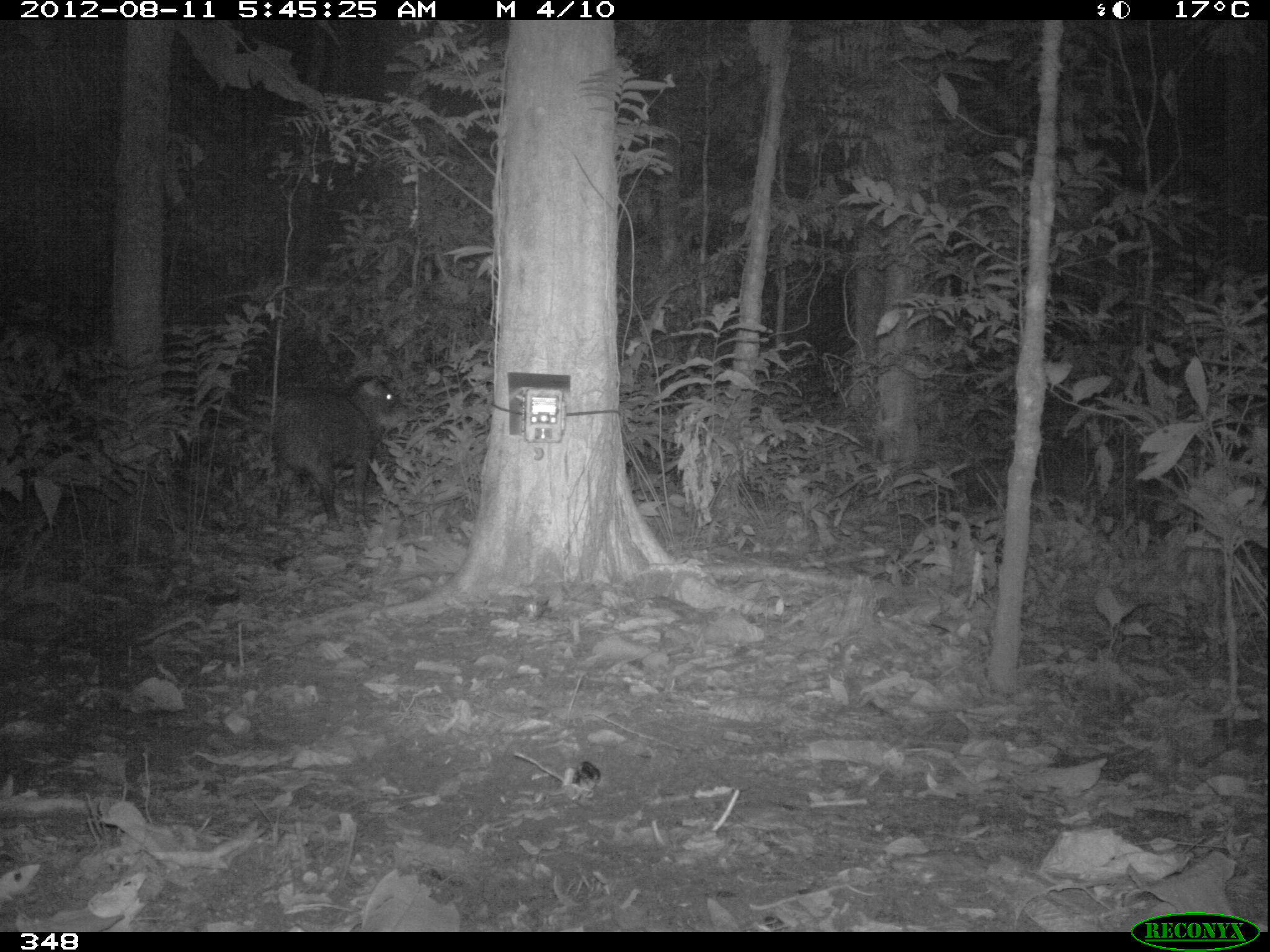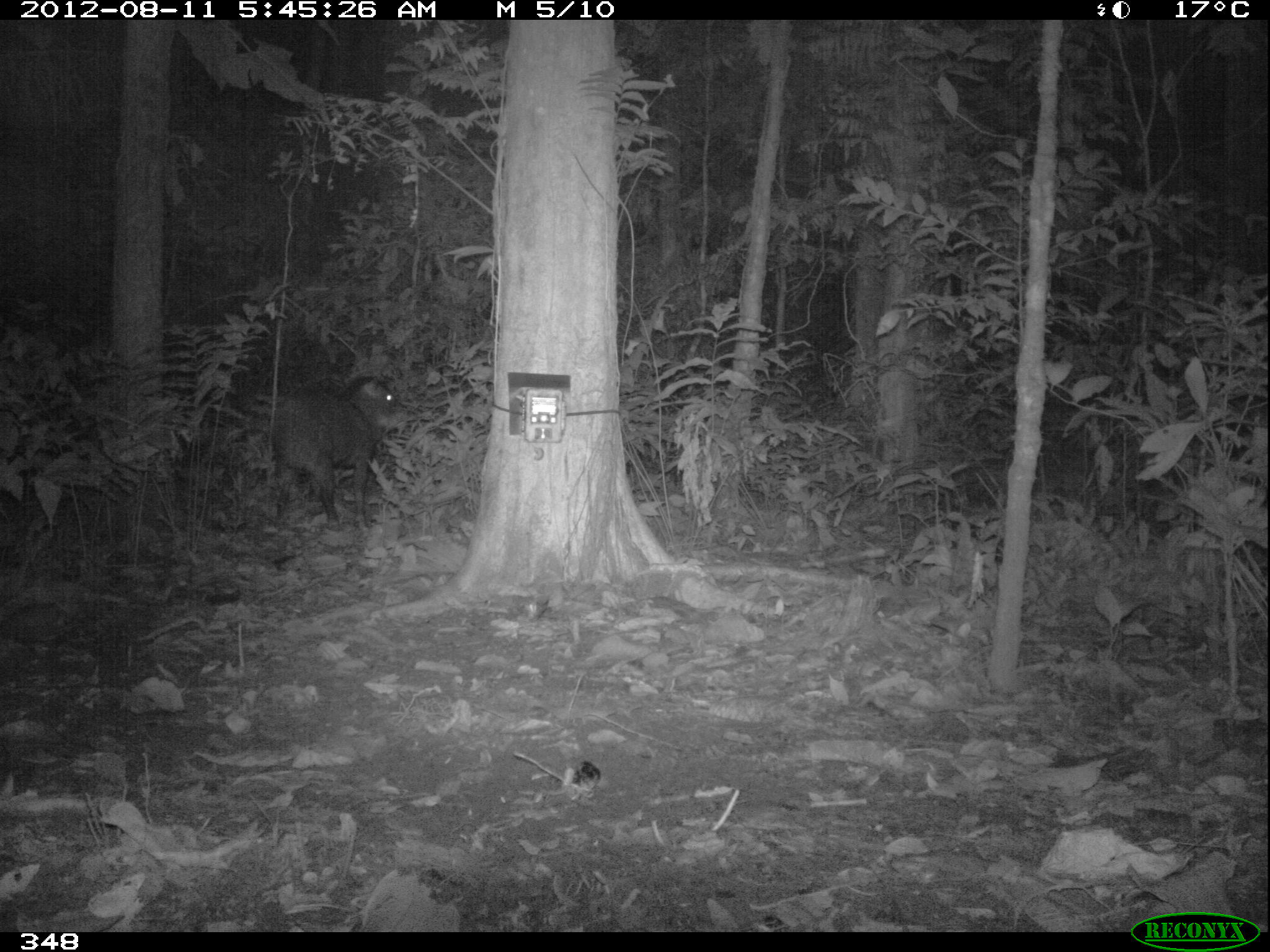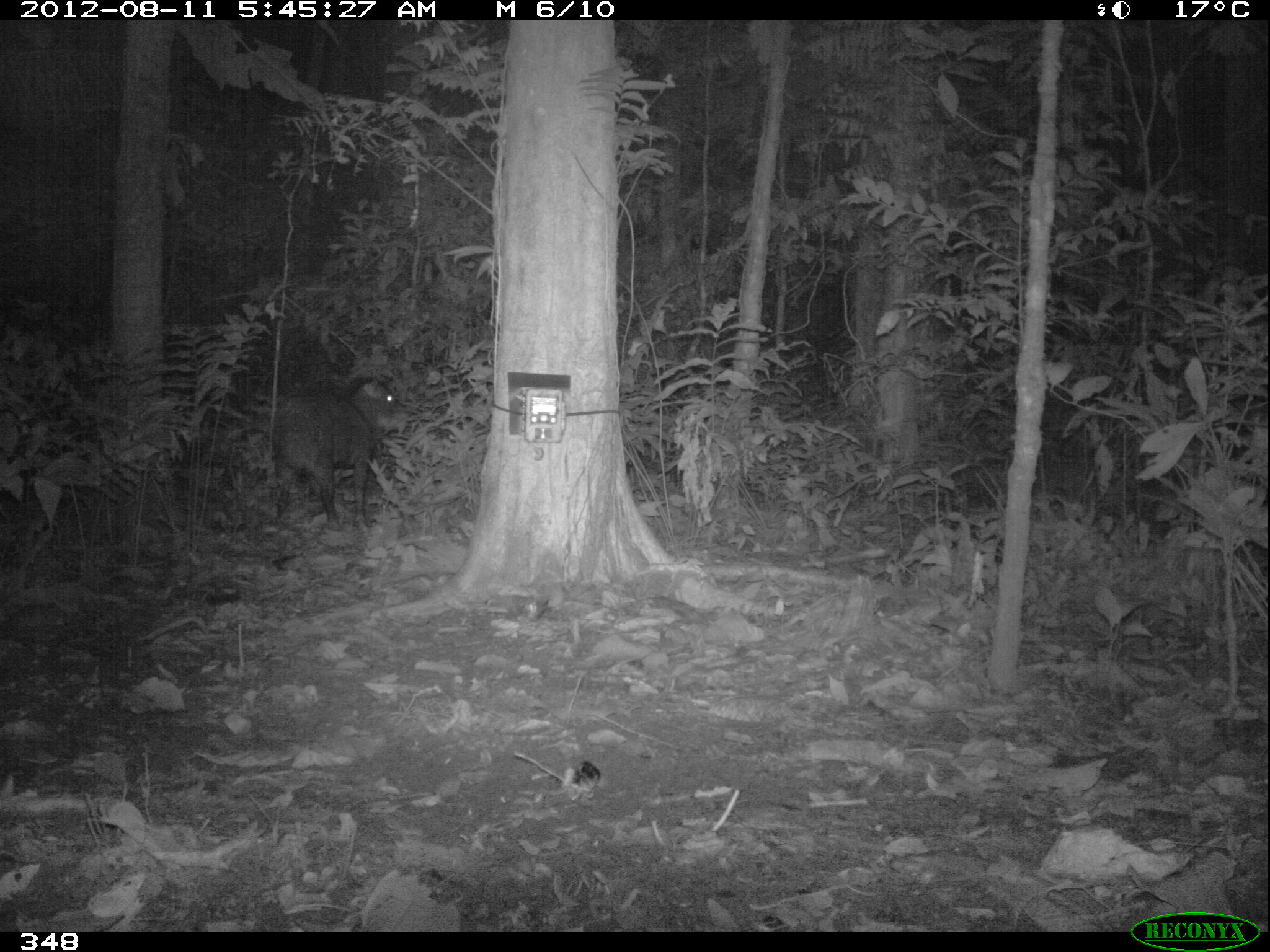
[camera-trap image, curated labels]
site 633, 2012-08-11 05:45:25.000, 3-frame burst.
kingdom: Animalia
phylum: Chordata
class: Mammalia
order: Artiodactyla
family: Tayassuidae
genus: Tayassu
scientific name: Tayassu pecari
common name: white-lipped peccary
Tayassu pecari (white-lipped peccary).